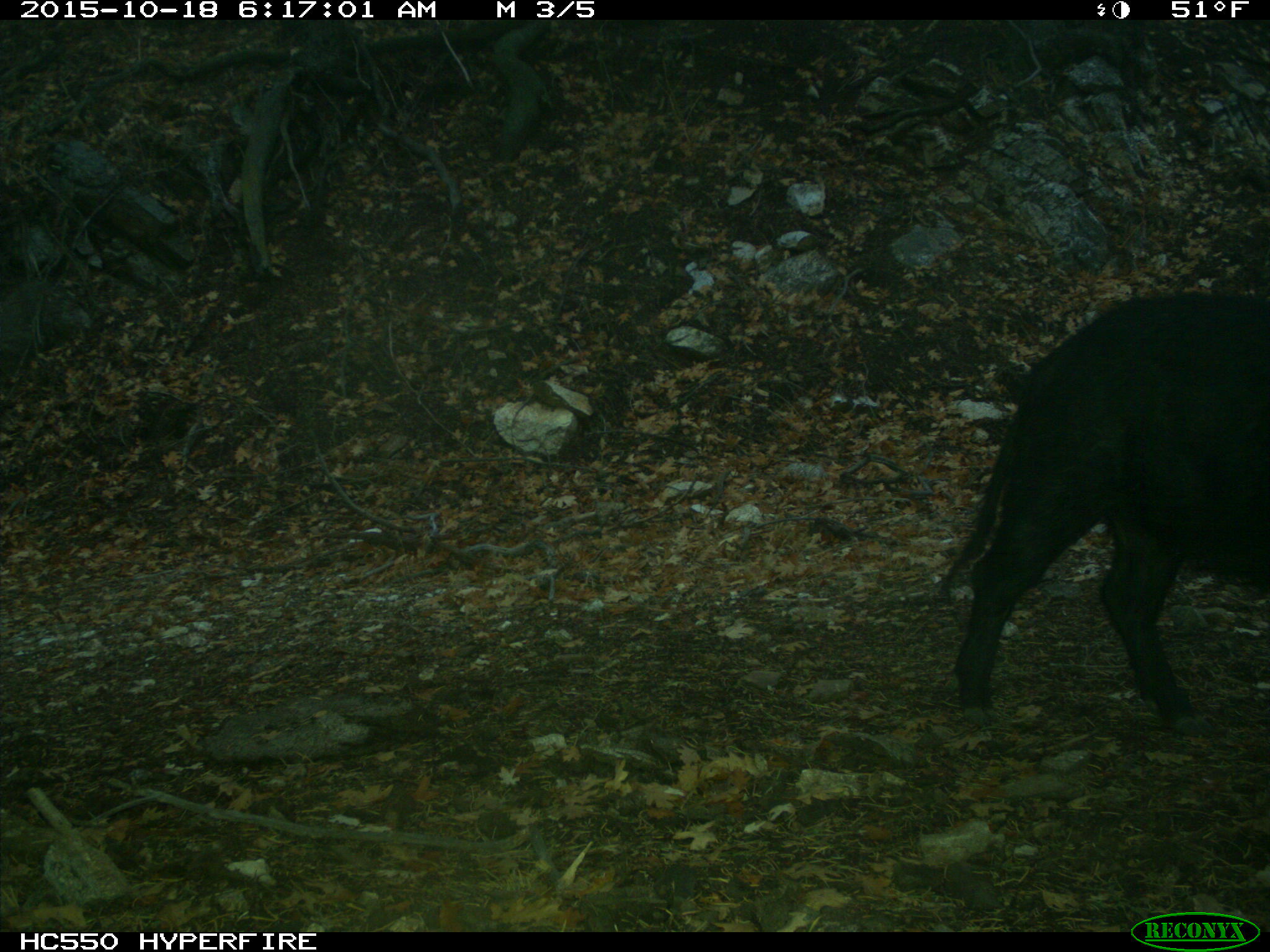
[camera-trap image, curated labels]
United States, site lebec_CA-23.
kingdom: Animalia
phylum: Chordata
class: Mammalia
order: Artiodactyla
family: Suidae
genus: Sus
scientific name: Sus scrofa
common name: wild boar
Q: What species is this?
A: Sus scrofa (wild boar).